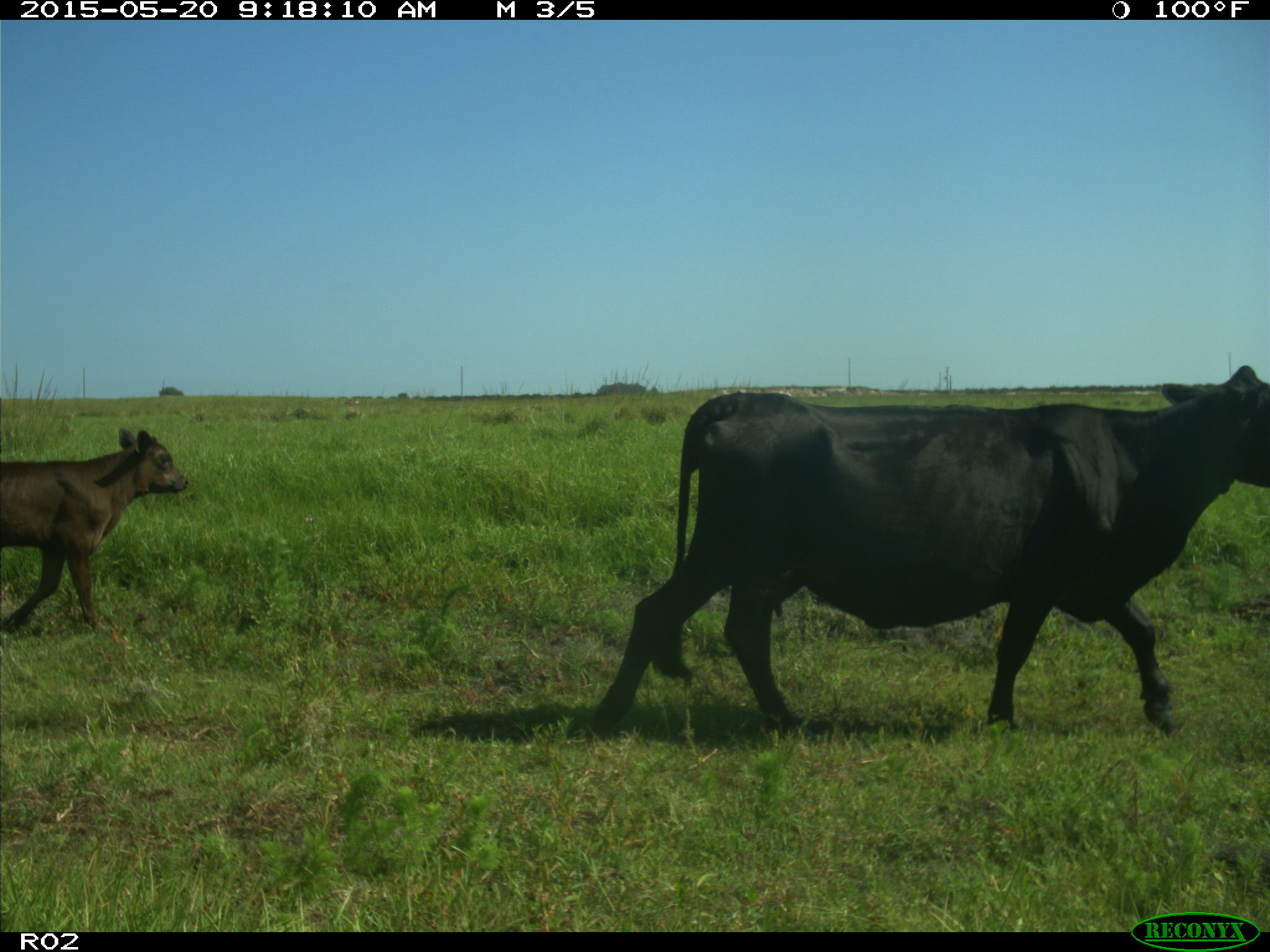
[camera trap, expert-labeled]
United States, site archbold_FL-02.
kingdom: Animalia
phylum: Chordata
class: Mammalia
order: Artiodactyla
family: Bovidae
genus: Bos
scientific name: Bos taurus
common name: domestic cow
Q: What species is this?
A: Bos taurus (domestic cow).